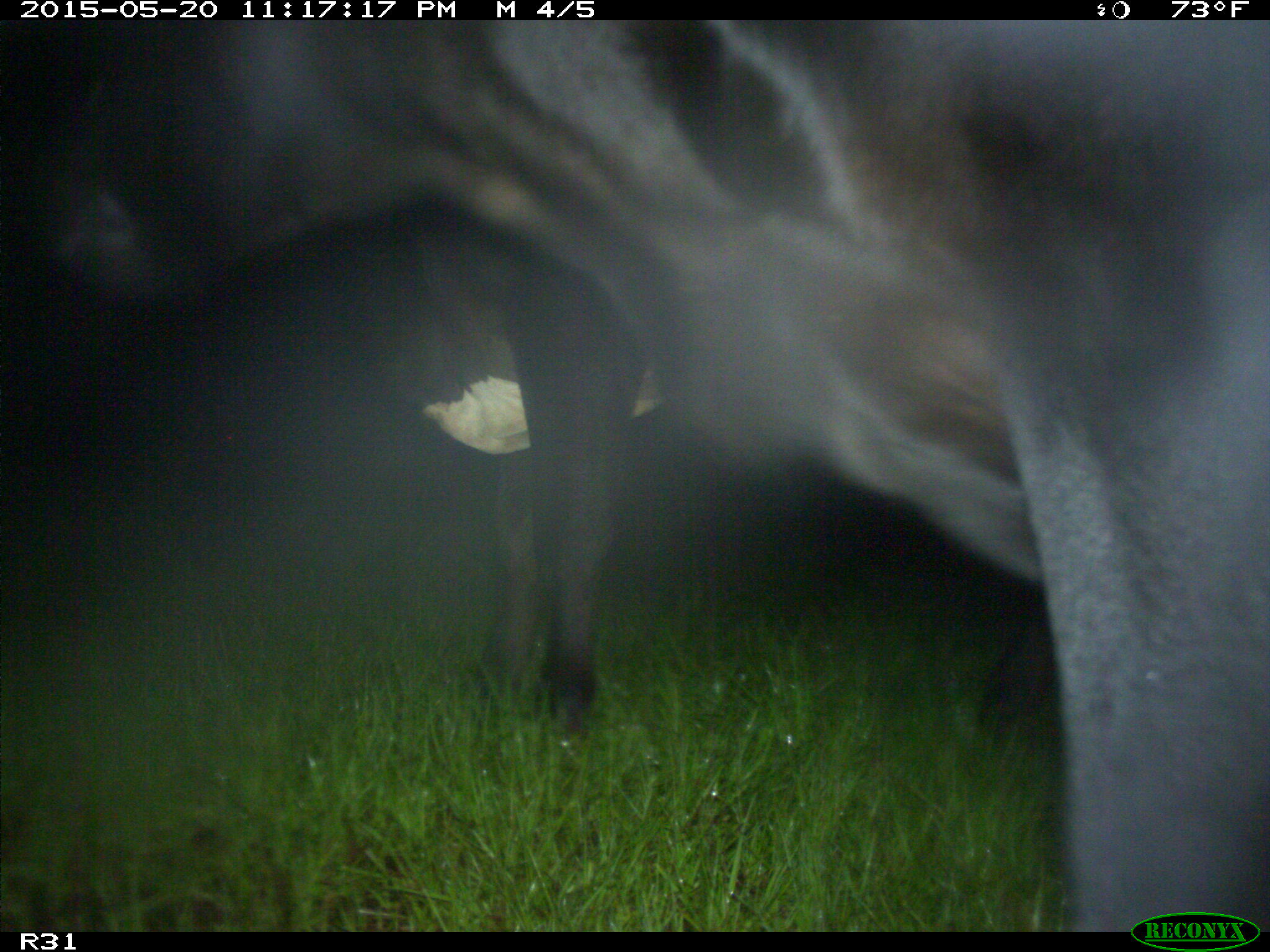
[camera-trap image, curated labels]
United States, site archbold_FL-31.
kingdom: Animalia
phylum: Chordata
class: Mammalia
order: Artiodactyla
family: Bovidae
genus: Bos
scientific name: Bos taurus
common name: domestic cow